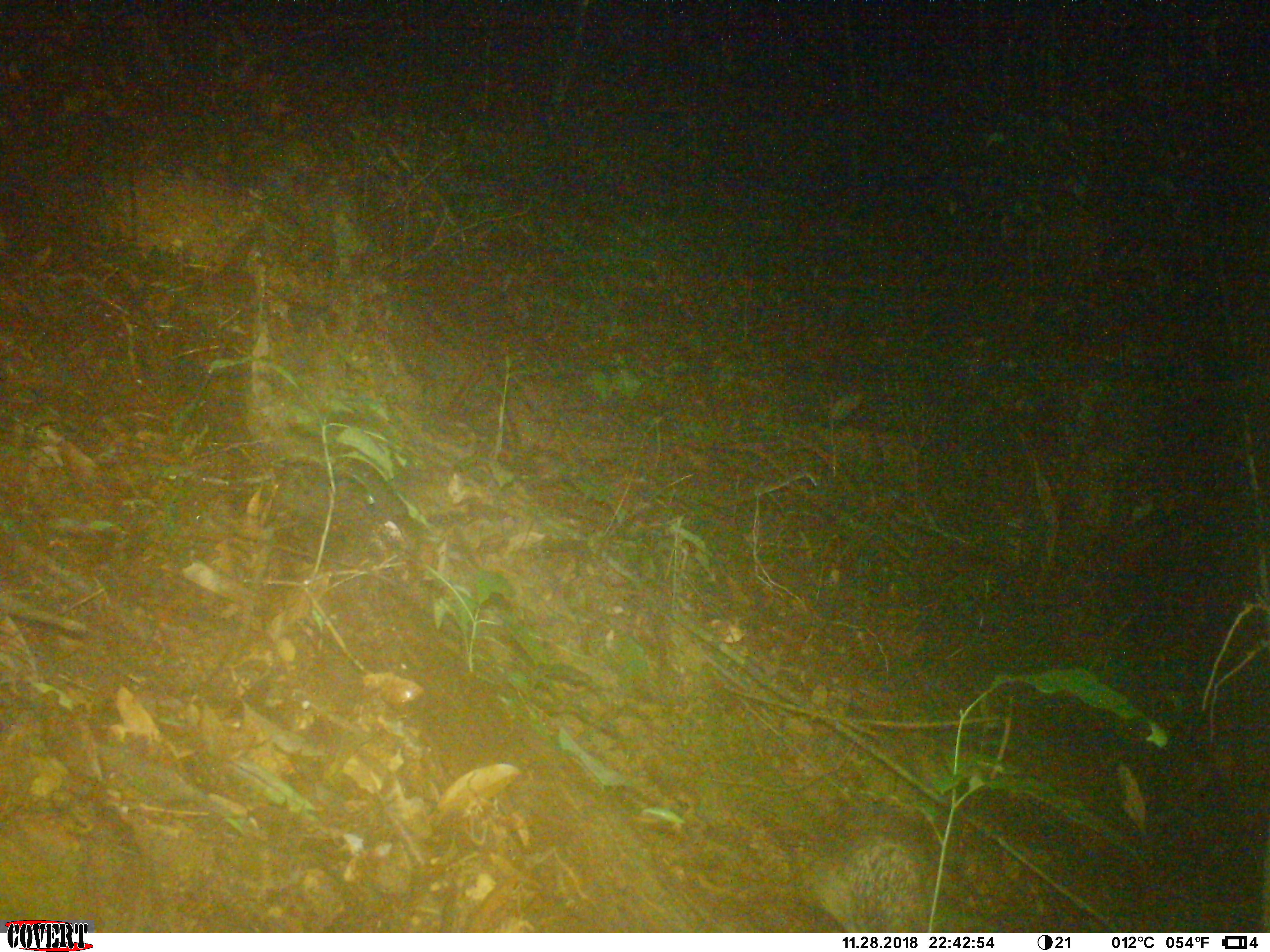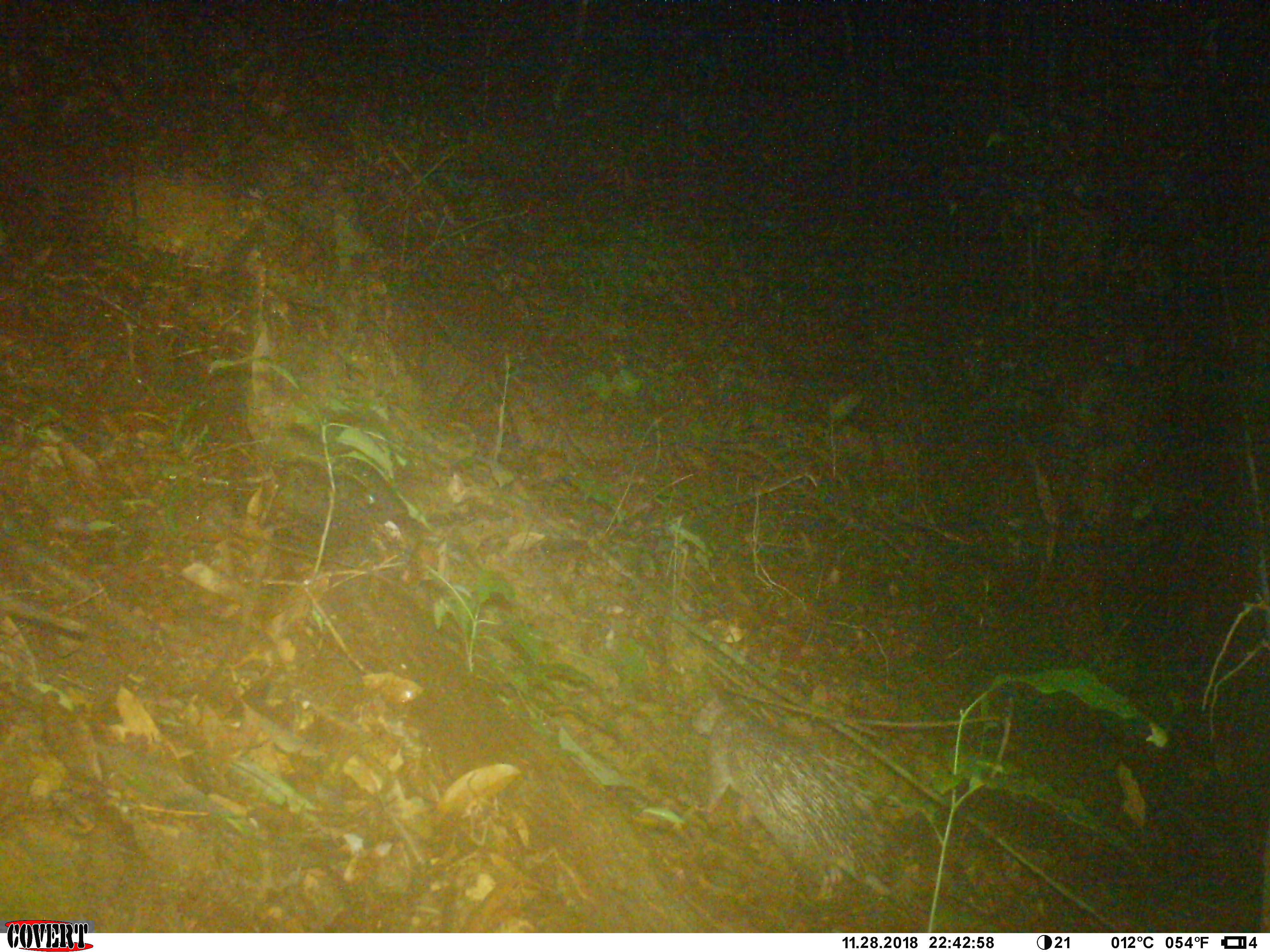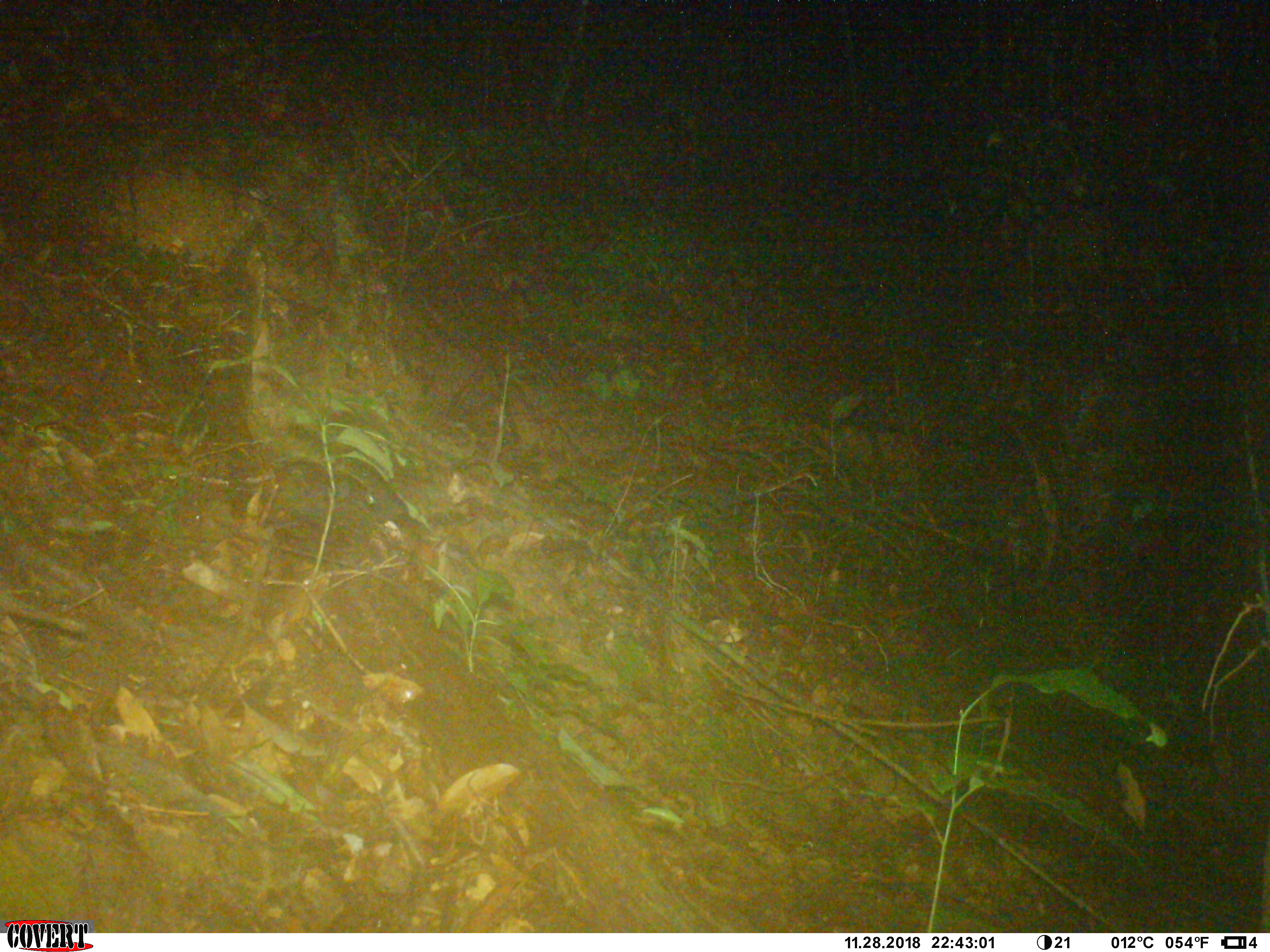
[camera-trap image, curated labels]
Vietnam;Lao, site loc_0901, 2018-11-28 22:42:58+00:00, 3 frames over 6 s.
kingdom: Animalia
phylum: Chordata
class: Mammalia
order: Rodentia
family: Hystricidae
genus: Atherurus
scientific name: Atherurus macrourus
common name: asiatic brush-tailed porcupine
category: asiatic brush tailed porcupine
Asiatic brush tailed porcupine (asiatic brush-tailed porcupine) (Atherurus macrourus). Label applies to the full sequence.